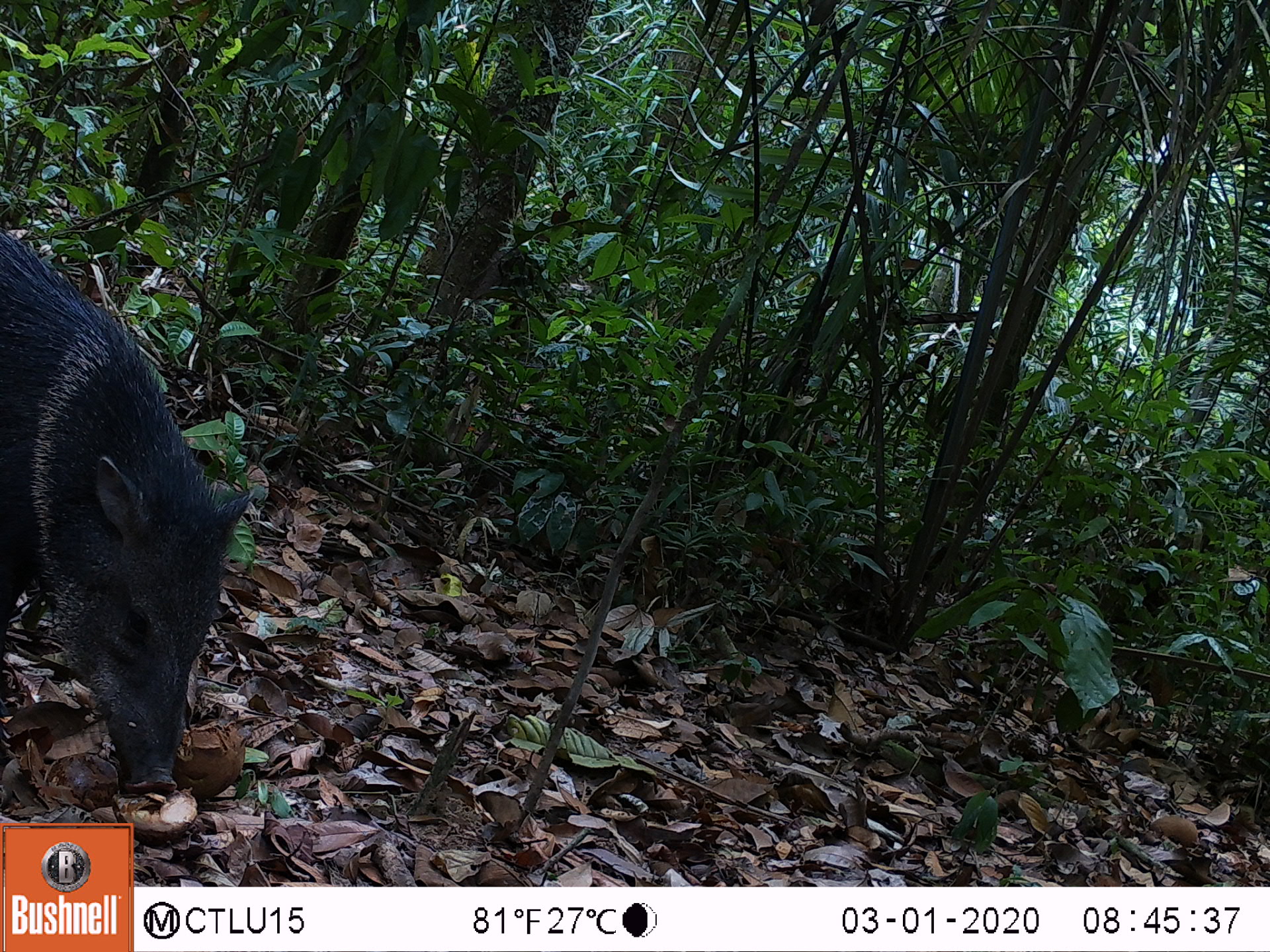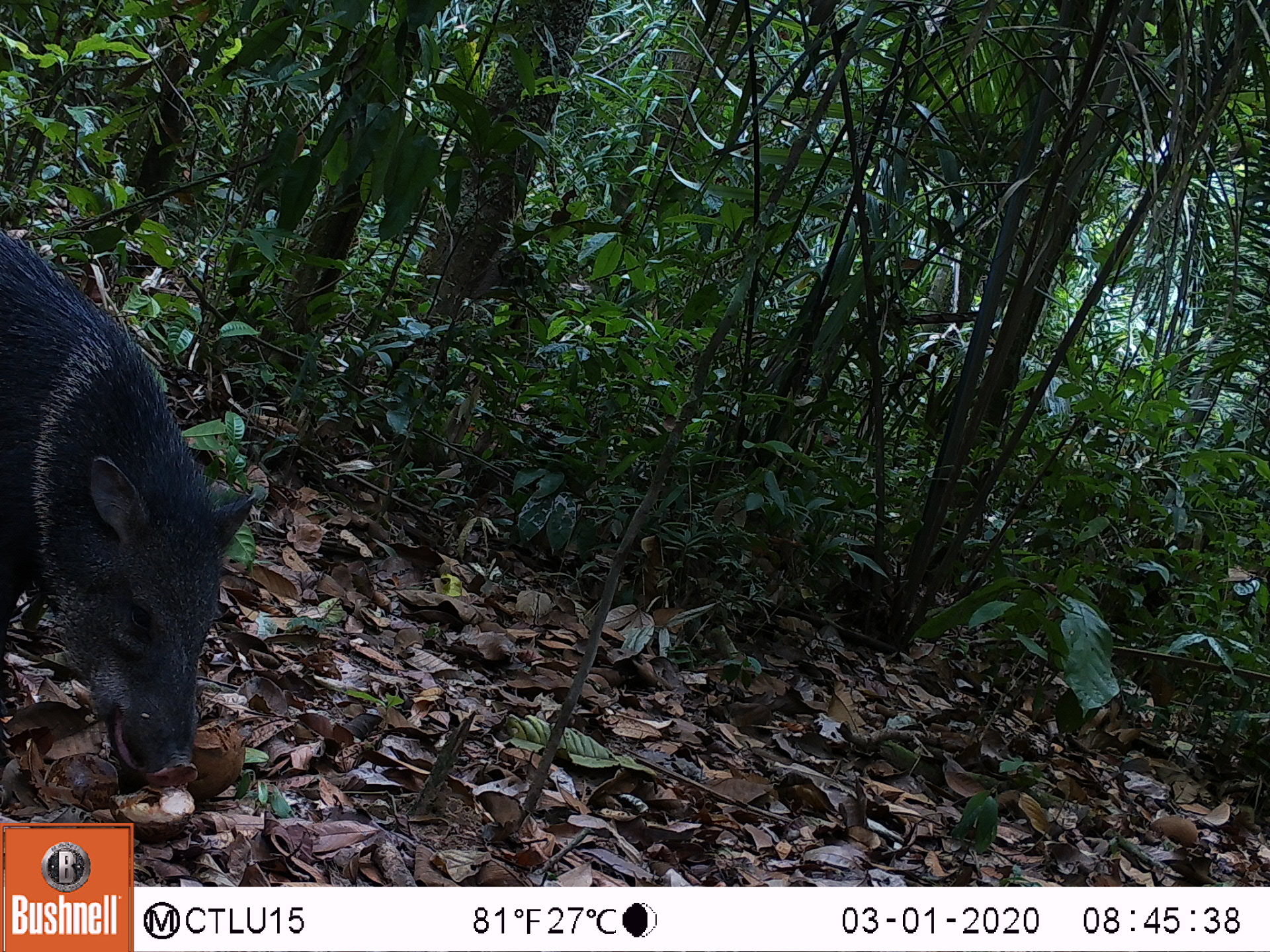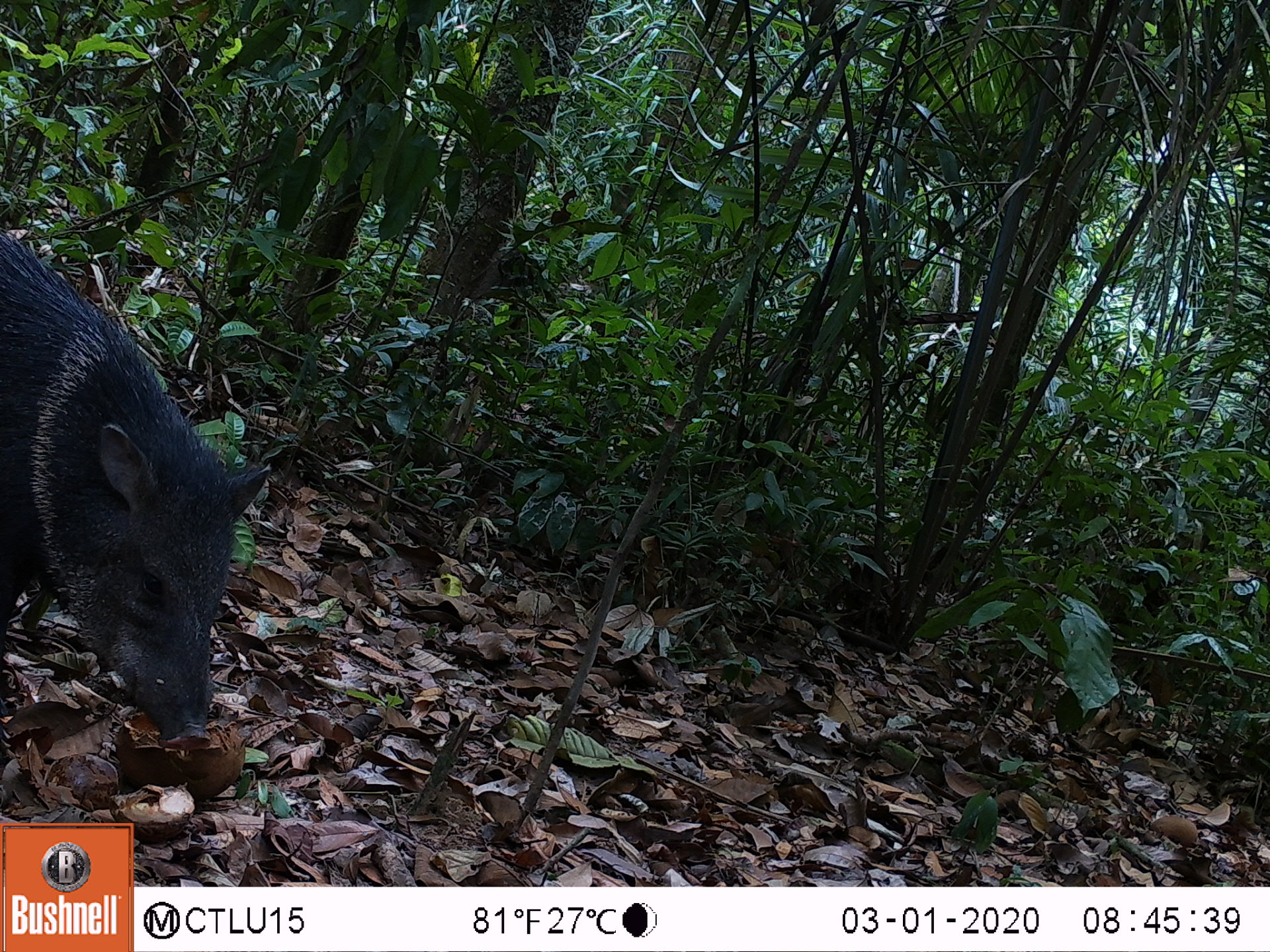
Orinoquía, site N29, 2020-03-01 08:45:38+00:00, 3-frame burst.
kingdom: Animalia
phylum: Chordata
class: Mammalia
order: Artiodactyla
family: Tayassuidae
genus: Pecari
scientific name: Pecari tajacu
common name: collared peccary